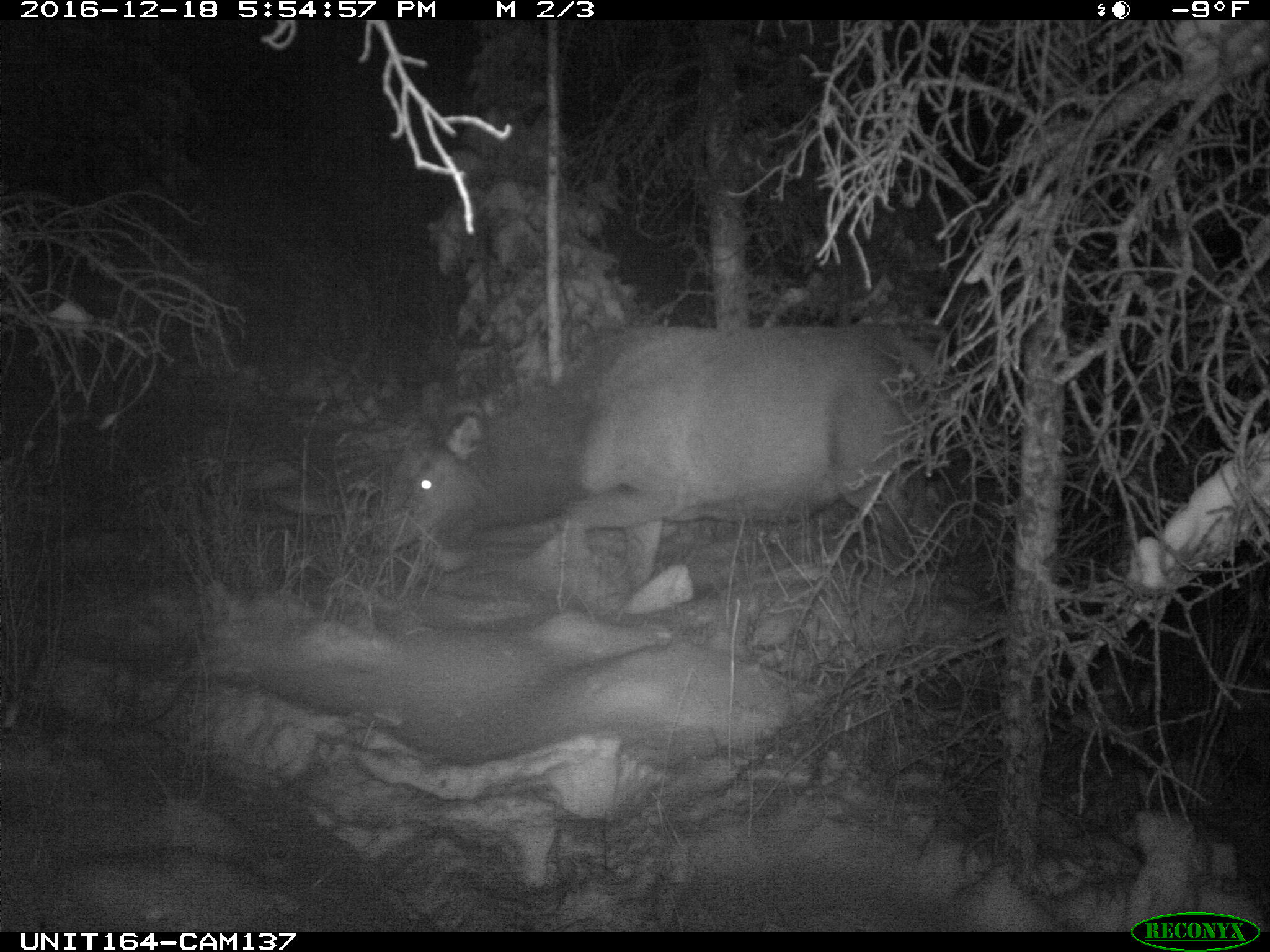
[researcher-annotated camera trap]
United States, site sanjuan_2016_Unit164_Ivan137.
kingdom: Animalia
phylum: Chordata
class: Mammalia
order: Artiodactyla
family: Cervidae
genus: Cervus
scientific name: Cervus elaphus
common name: red deer